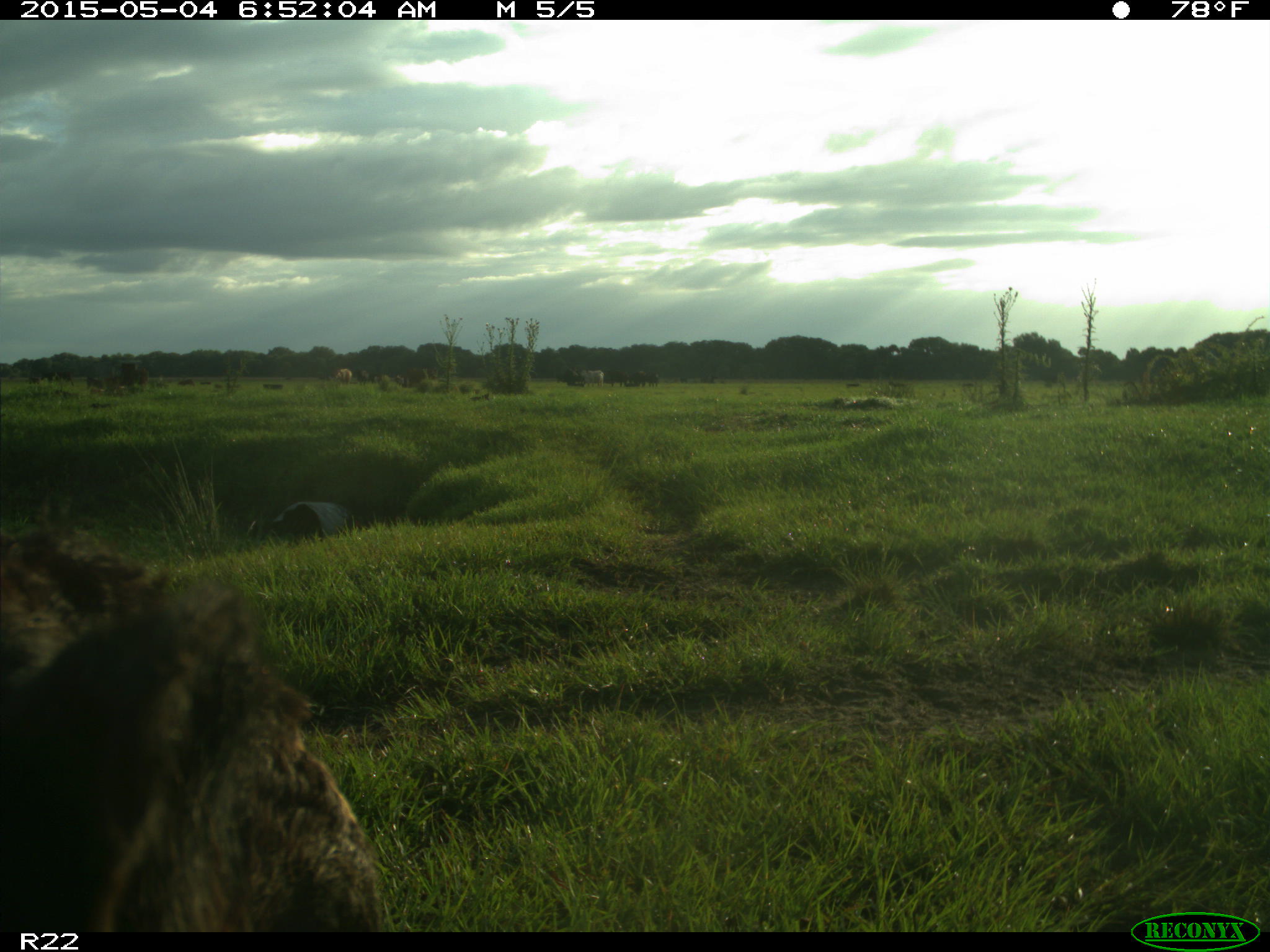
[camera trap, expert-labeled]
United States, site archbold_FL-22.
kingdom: Animalia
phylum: Chordata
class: Mammalia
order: Artiodactyla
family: Bovidae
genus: Bos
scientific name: Bos taurus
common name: domestic cow